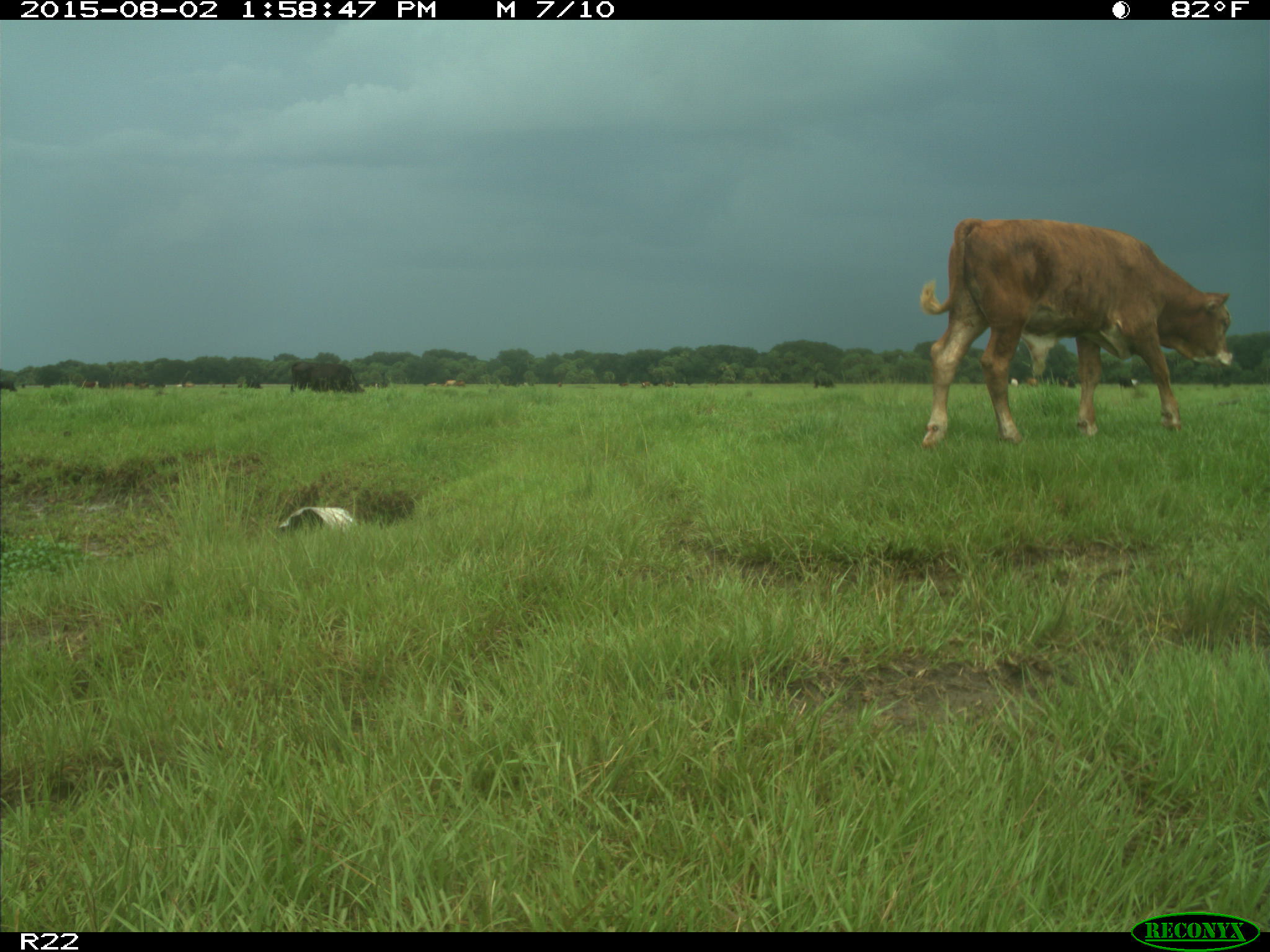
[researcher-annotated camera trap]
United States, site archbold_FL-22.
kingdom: Animalia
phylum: Chordata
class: Mammalia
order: Artiodactyla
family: Bovidae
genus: Bos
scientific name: Bos taurus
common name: domestic cow